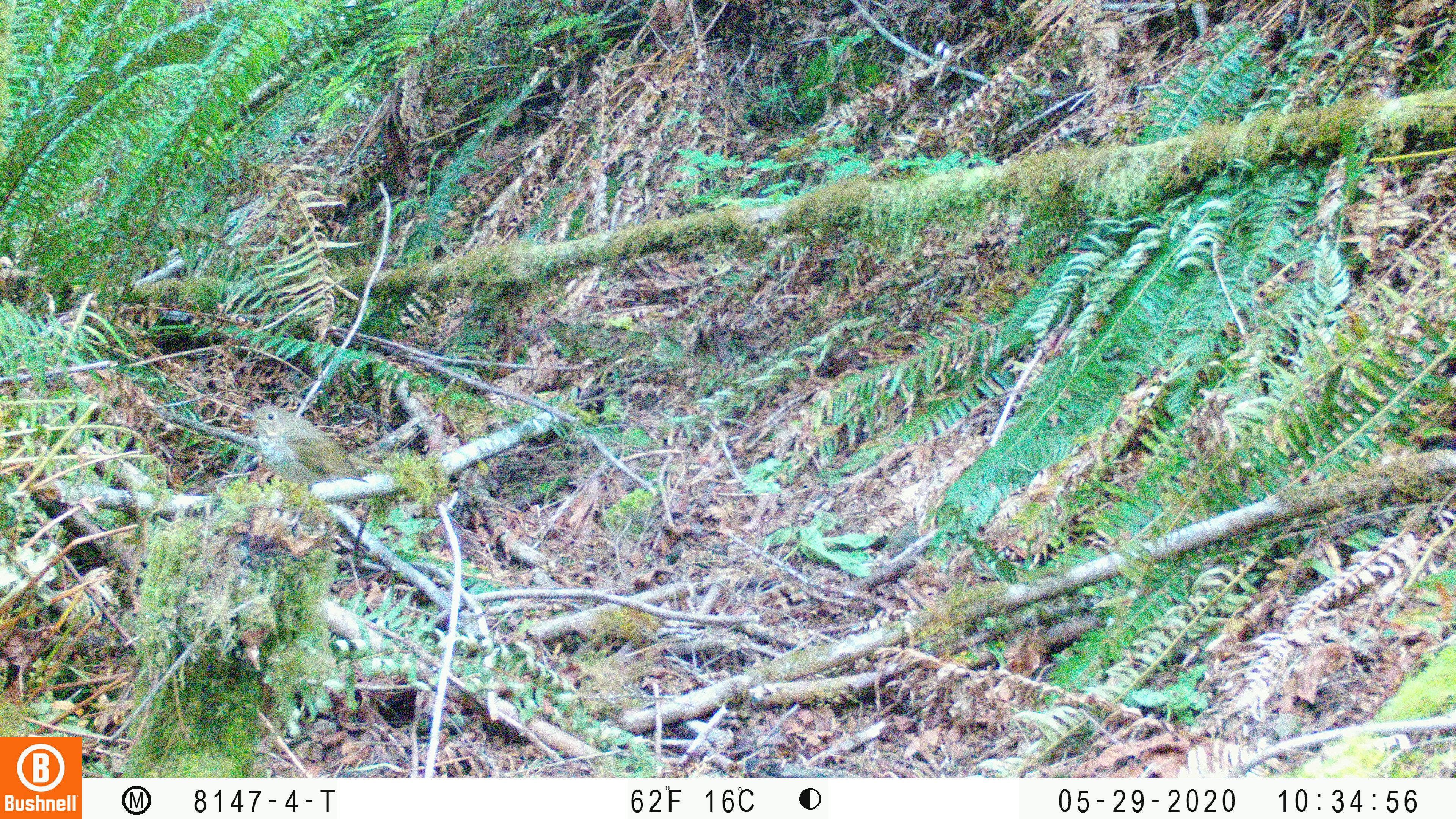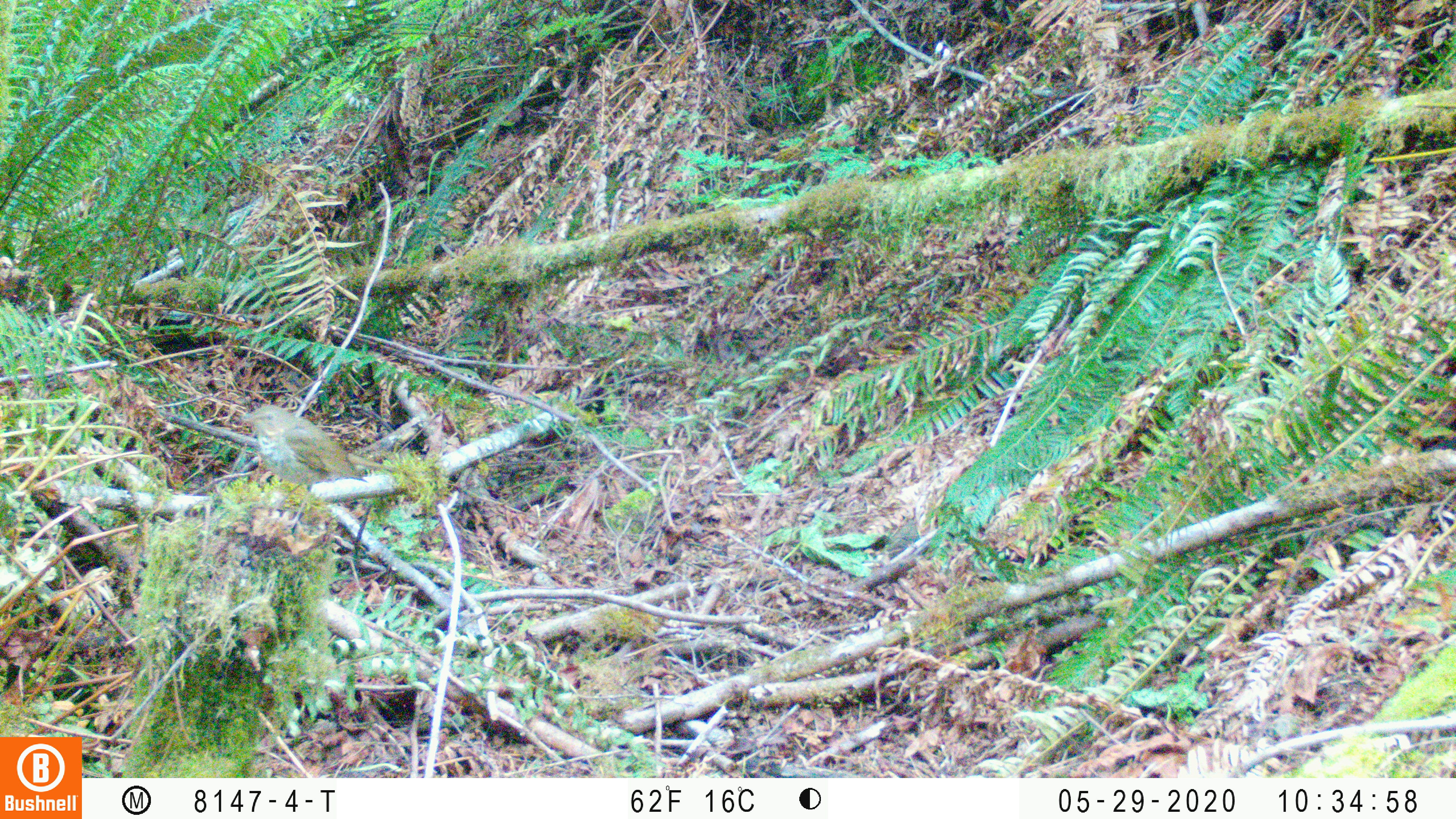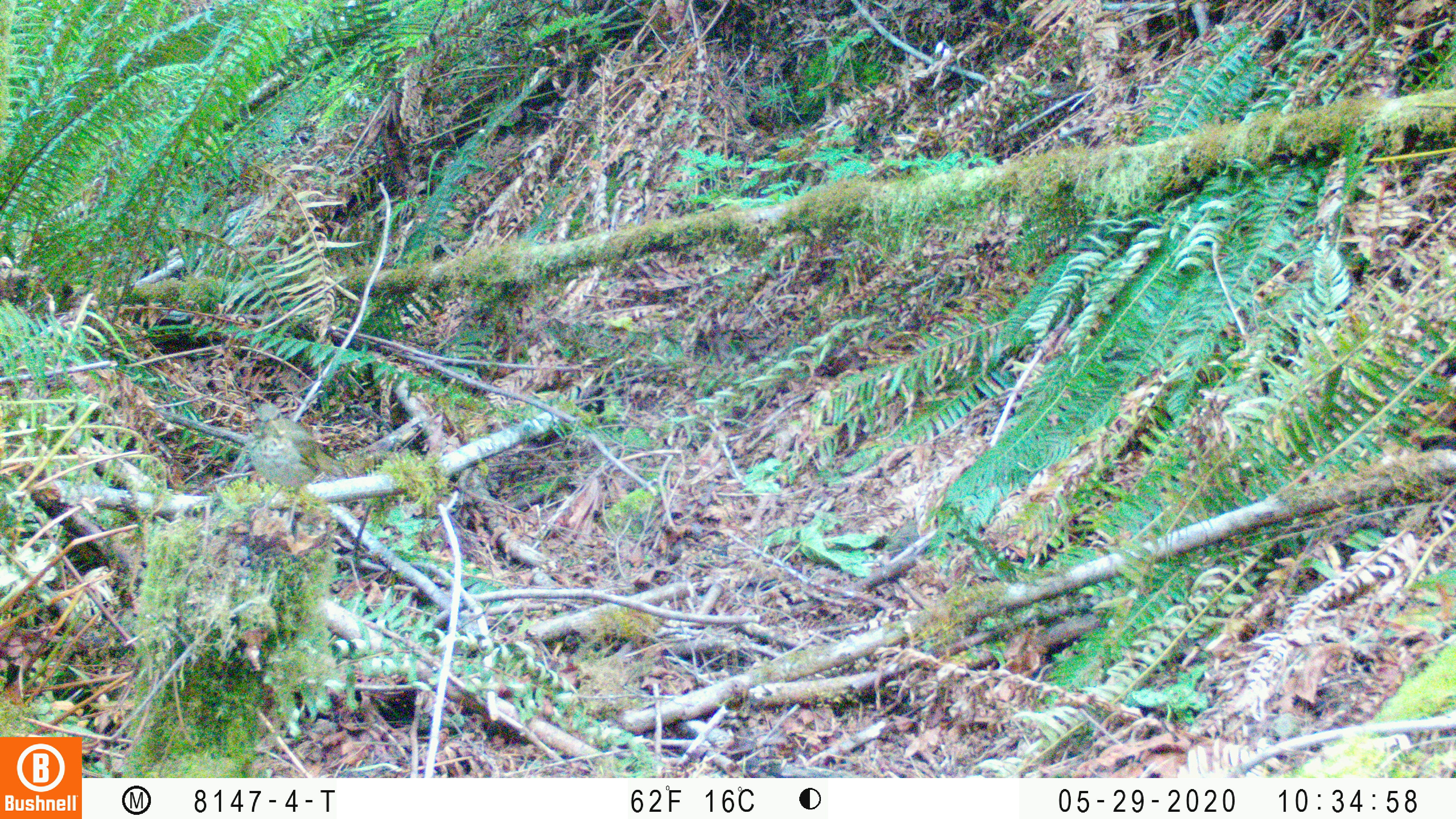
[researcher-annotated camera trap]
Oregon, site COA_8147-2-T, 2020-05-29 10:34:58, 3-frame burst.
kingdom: Animalia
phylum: Chordata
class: Aves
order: Passeriformes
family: Turdidae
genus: Catharus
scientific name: Catharus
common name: brown thrushes and nightingale-thrushes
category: catharus species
Catharus species (brown thrushes and nightingale-thrushes) (Catharus).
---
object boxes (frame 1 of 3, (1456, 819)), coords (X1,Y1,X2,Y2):
catharus species: (236,402,410,496)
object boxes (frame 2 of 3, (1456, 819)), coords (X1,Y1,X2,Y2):
catharus species: (237,406,413,491)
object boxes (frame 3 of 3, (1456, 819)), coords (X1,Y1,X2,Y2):
catharus species: (233,400,365,493)